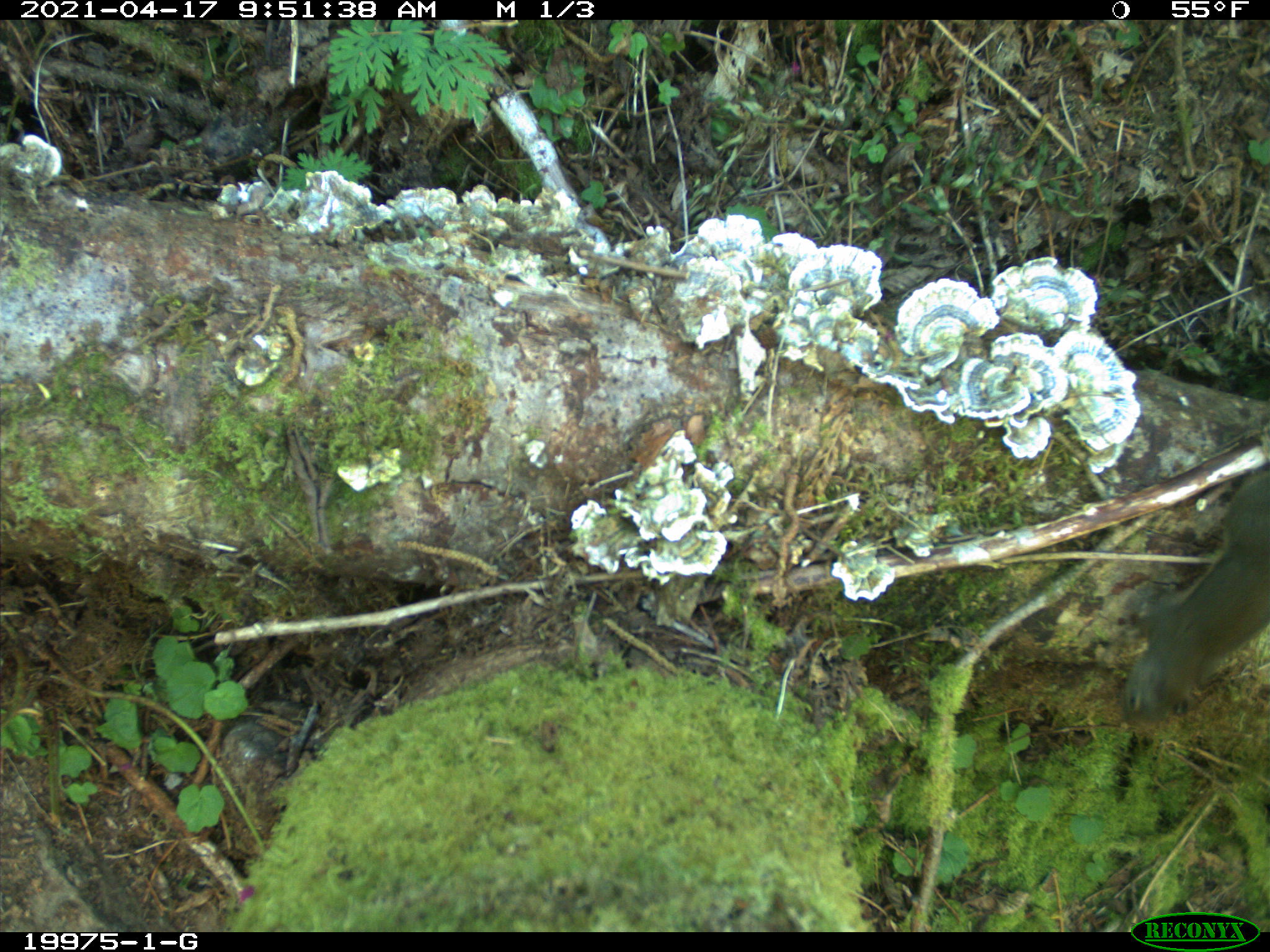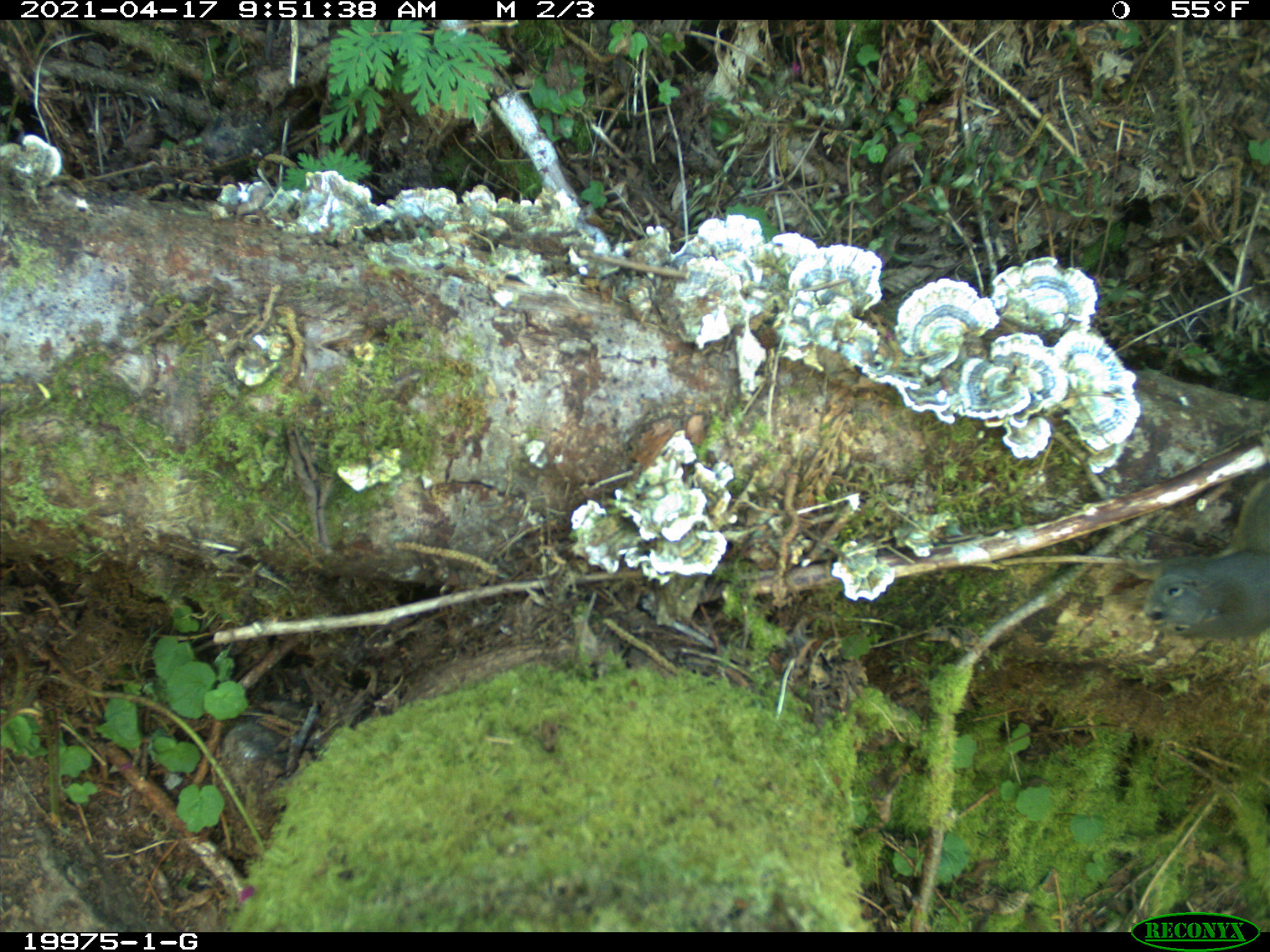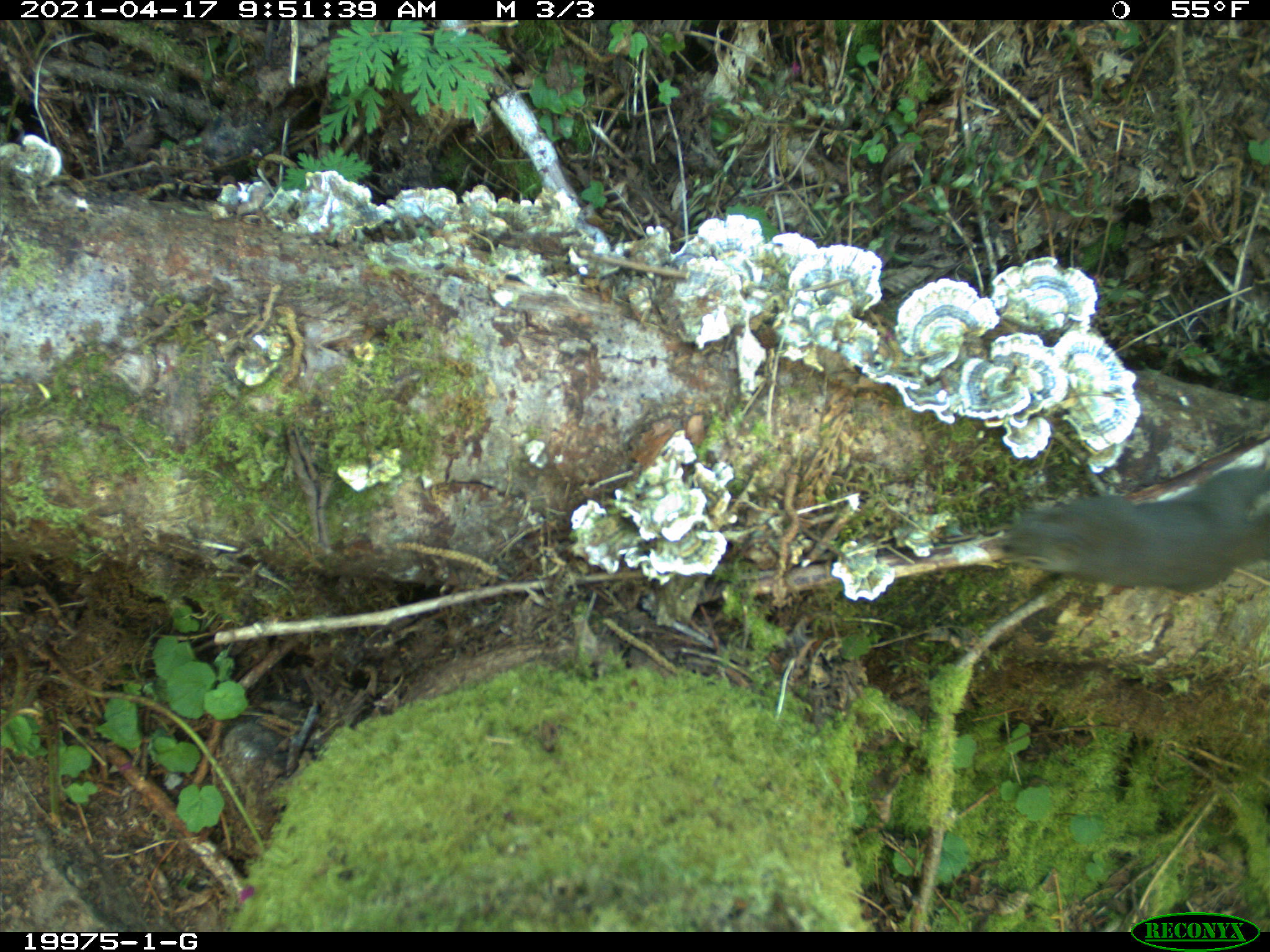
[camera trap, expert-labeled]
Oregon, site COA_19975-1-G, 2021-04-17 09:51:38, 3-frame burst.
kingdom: Animalia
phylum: Chordata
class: Mammalia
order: Rodentia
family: Sciuridae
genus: Tamiasciurus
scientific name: Tamiasciurus douglasii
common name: douglas squirrel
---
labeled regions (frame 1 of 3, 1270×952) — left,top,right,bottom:
douglas squirrel: 1117,467,1269,728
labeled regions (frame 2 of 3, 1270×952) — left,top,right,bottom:
douglas squirrel: 1117,480,1269,649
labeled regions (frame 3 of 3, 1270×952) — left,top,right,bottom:
douglas squirrel: 986,451,1269,608